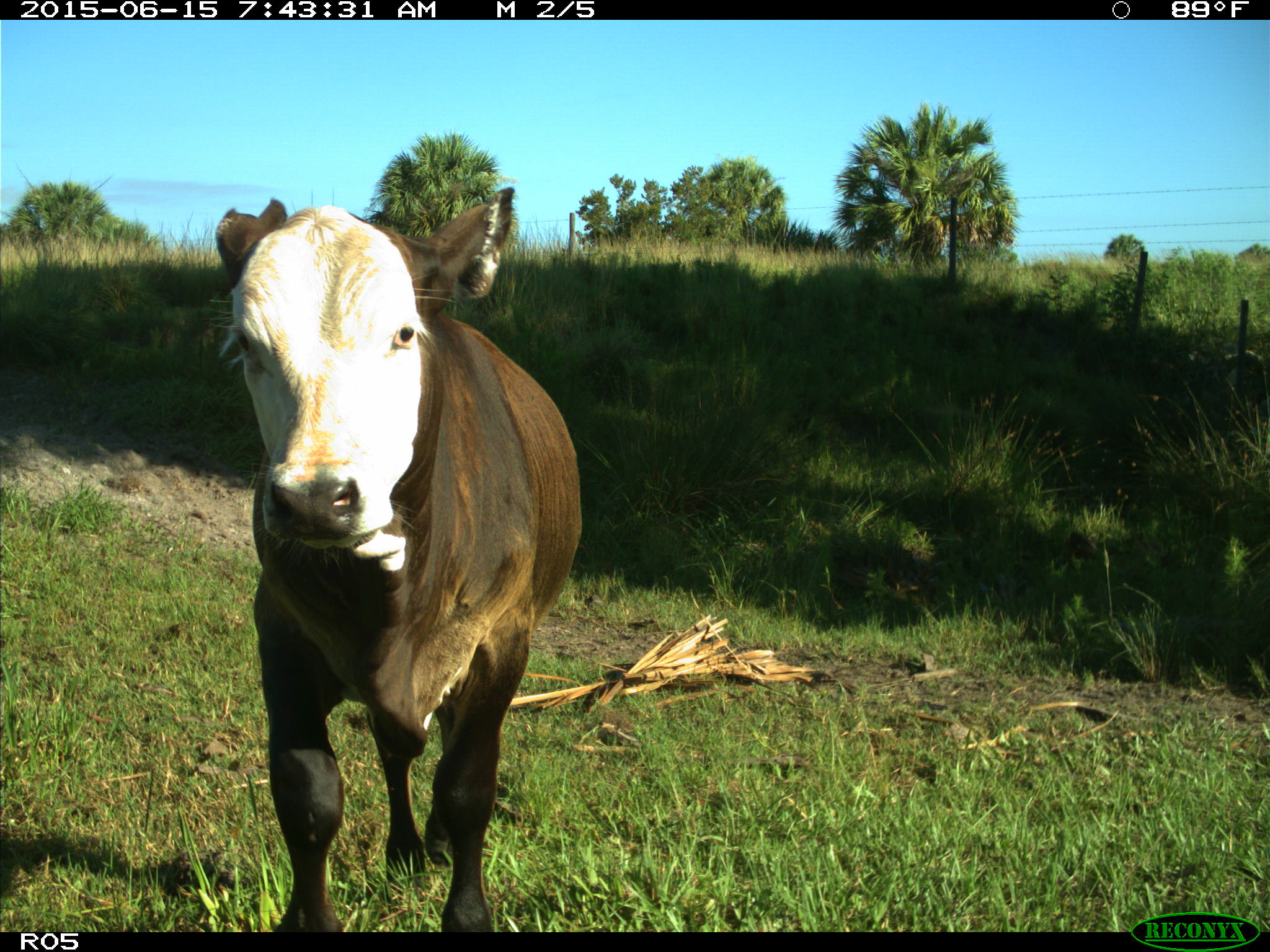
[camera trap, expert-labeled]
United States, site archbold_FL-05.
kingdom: Animalia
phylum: Chordata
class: Mammalia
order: Artiodactyla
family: Bovidae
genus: Bos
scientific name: Bos taurus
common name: domestic cow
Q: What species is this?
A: Bos taurus (domestic cow).